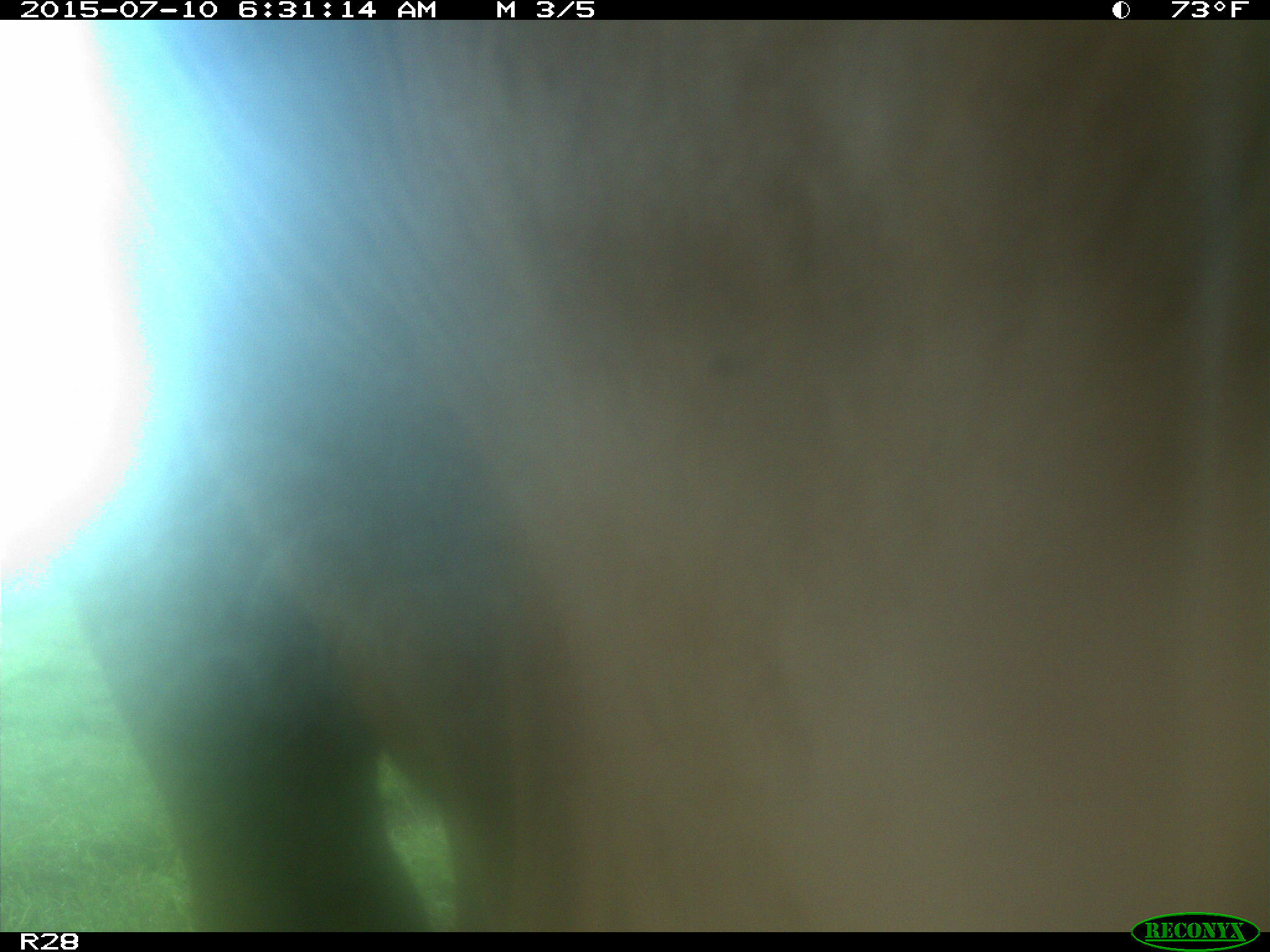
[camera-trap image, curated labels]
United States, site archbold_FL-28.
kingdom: Animalia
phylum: Chordata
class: Mammalia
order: Artiodactyla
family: Bovidae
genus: Bos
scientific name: Bos taurus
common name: domestic cow